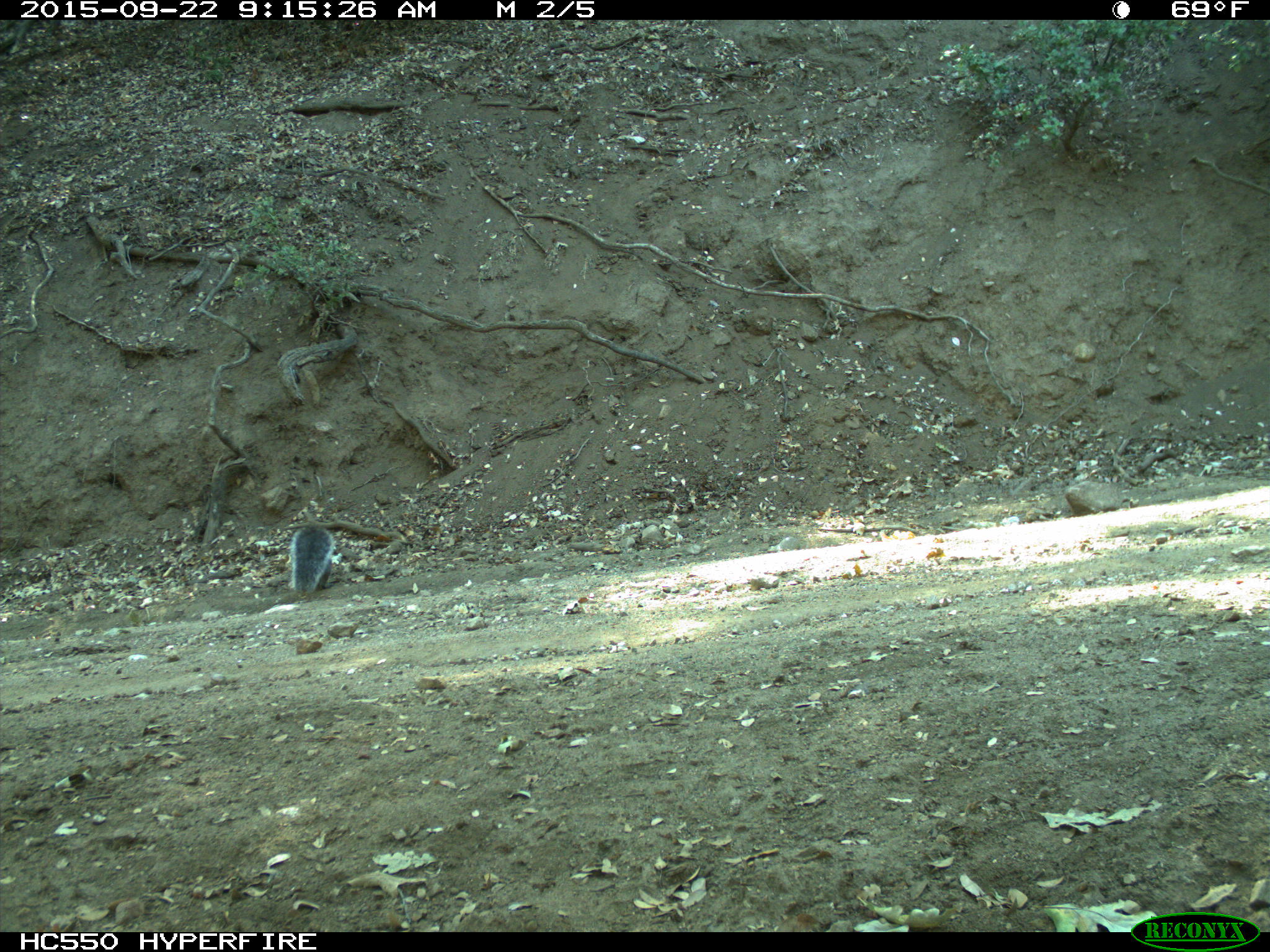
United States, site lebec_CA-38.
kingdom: Animalia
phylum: Chordata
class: Mammalia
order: Rodentia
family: Sciuridae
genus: Sciurus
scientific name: Sciurus carolinensis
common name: eastern gray squirrel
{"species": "Sciurus carolinensis (eastern gray squirrel)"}